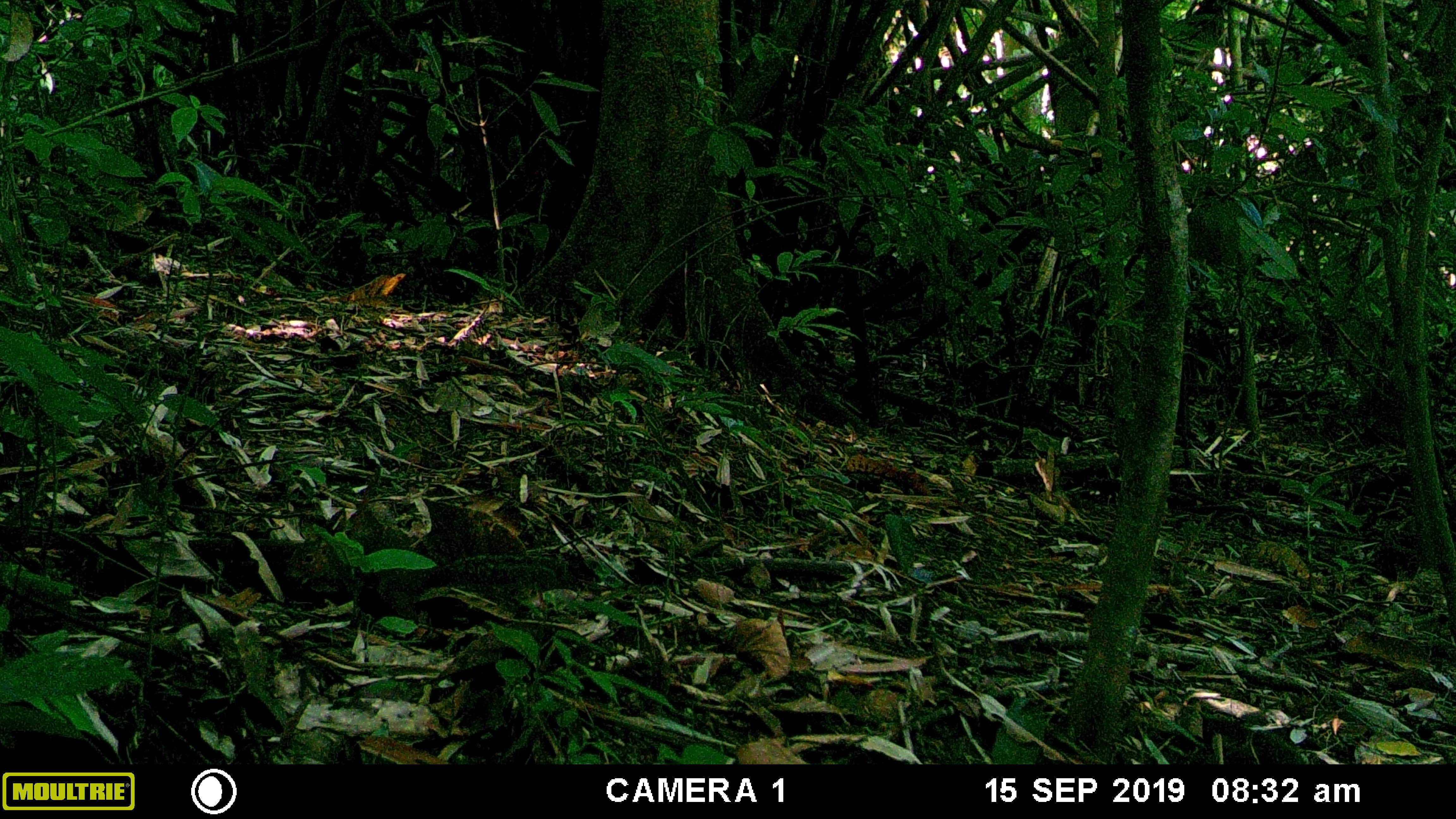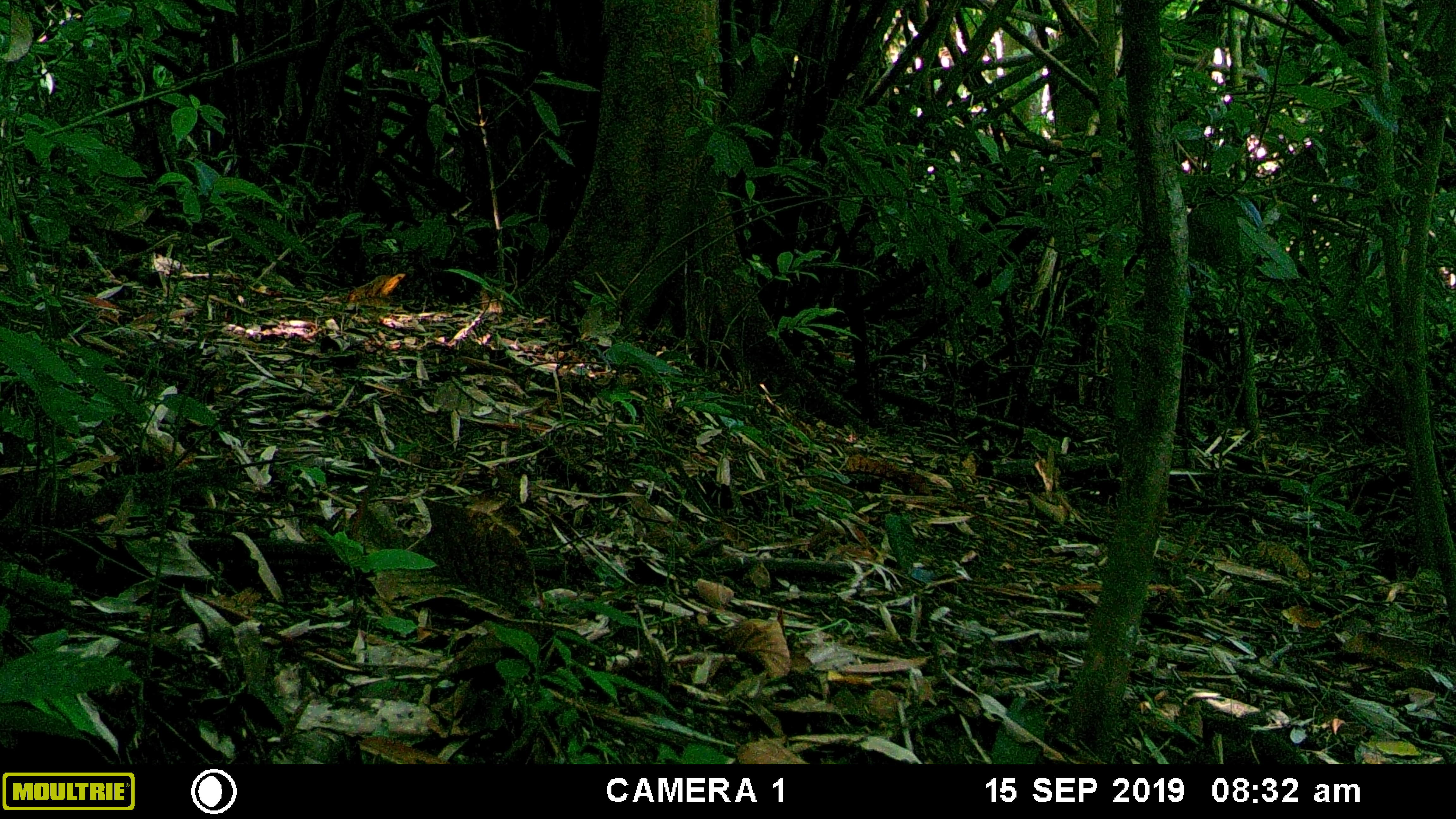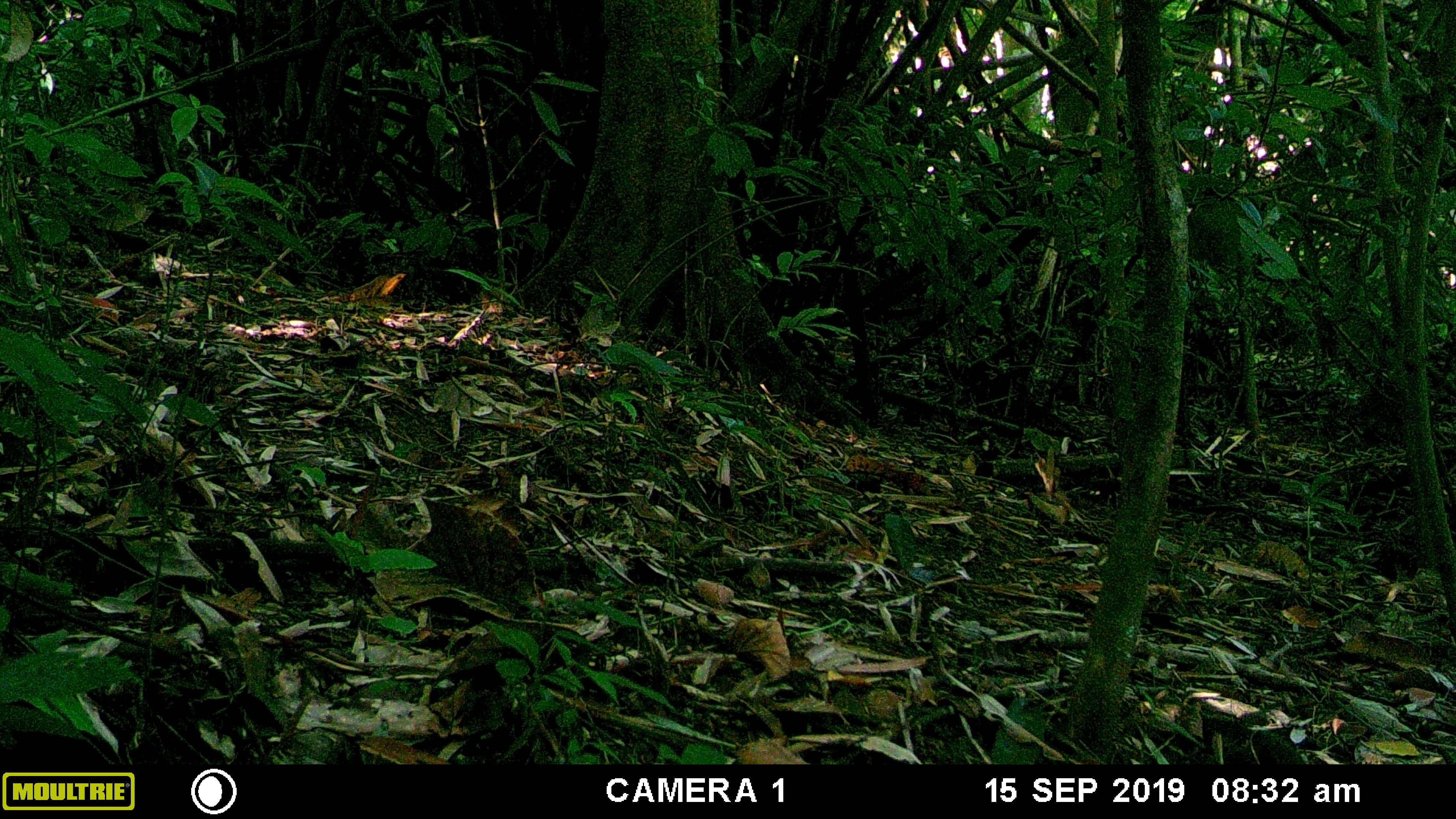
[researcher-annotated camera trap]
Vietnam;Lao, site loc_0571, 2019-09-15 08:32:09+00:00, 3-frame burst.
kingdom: Animalia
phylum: Chordata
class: Mammalia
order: Rodentia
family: Sciuridae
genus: Dremomys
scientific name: Dremomys rufigenis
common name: red-cheeked squirrel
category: red cheeked squirrel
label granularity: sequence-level